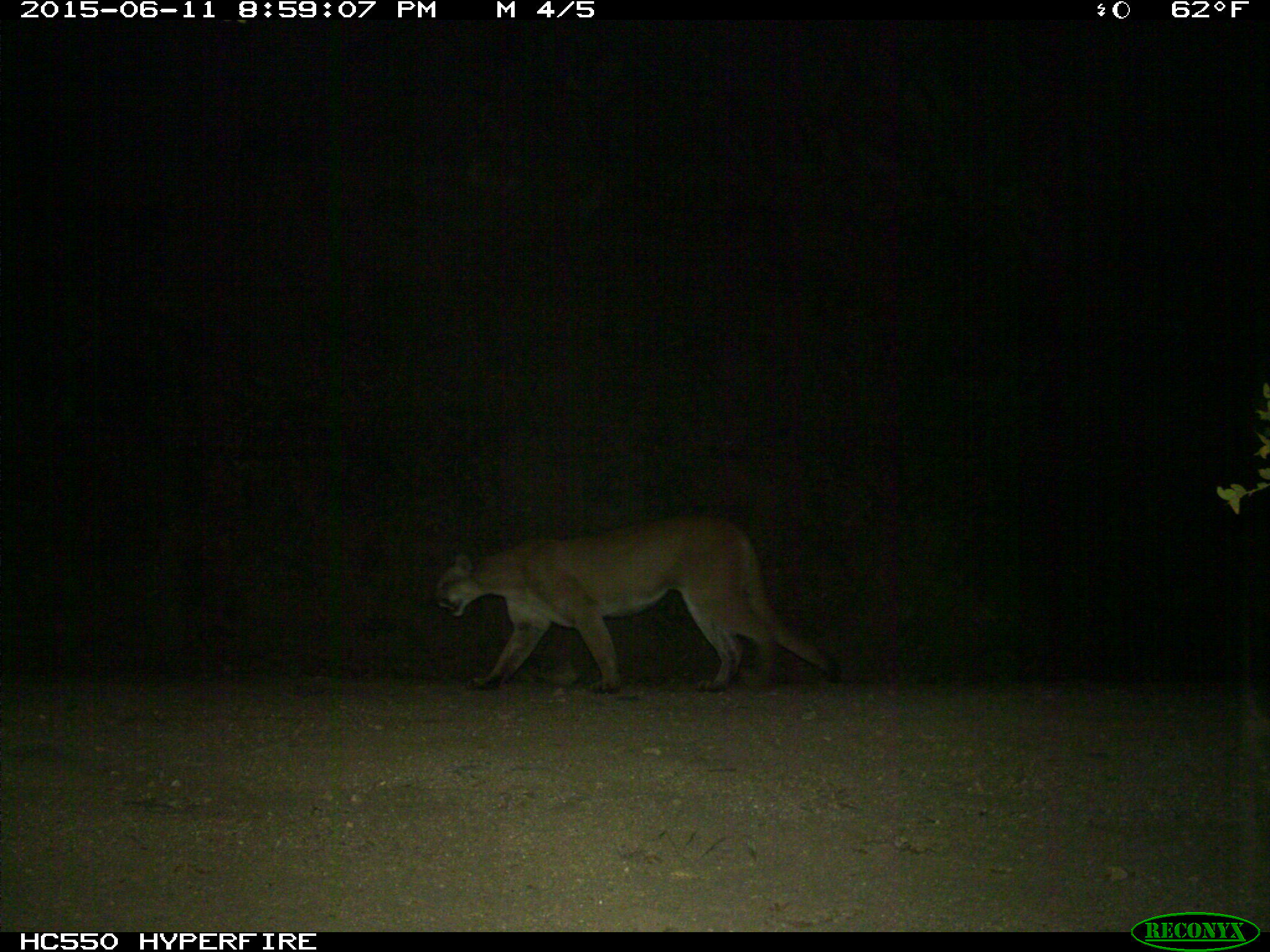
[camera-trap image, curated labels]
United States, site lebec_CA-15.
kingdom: Animalia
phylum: Chordata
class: Mammalia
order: Carnivora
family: Felidae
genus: Puma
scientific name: Puma concolor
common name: mountain lion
Puma concolor (mountain lion).